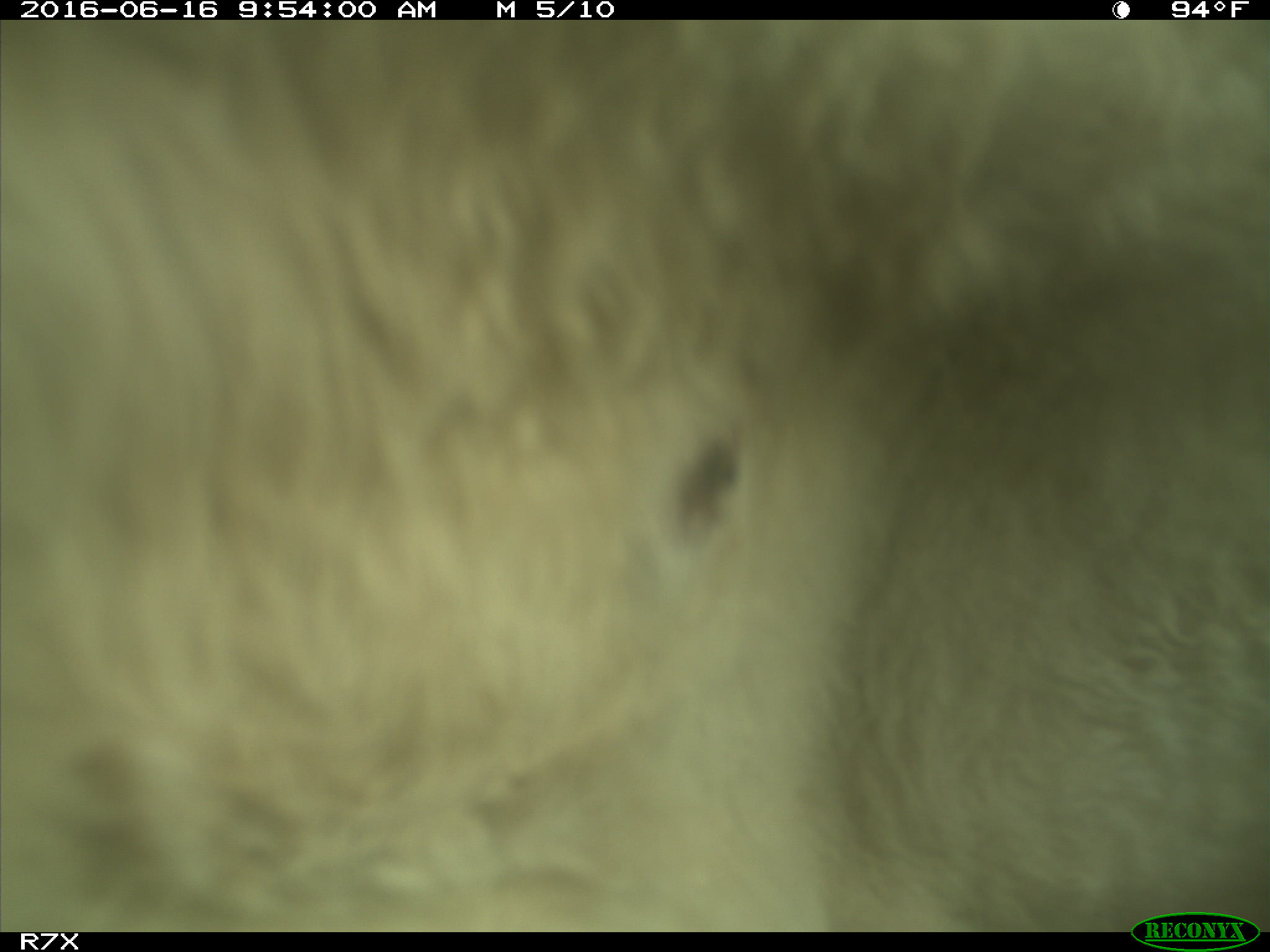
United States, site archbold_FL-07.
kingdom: Animalia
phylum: Chordata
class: Mammalia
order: Artiodactyla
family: Bovidae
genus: Bos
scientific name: Bos taurus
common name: domestic cow